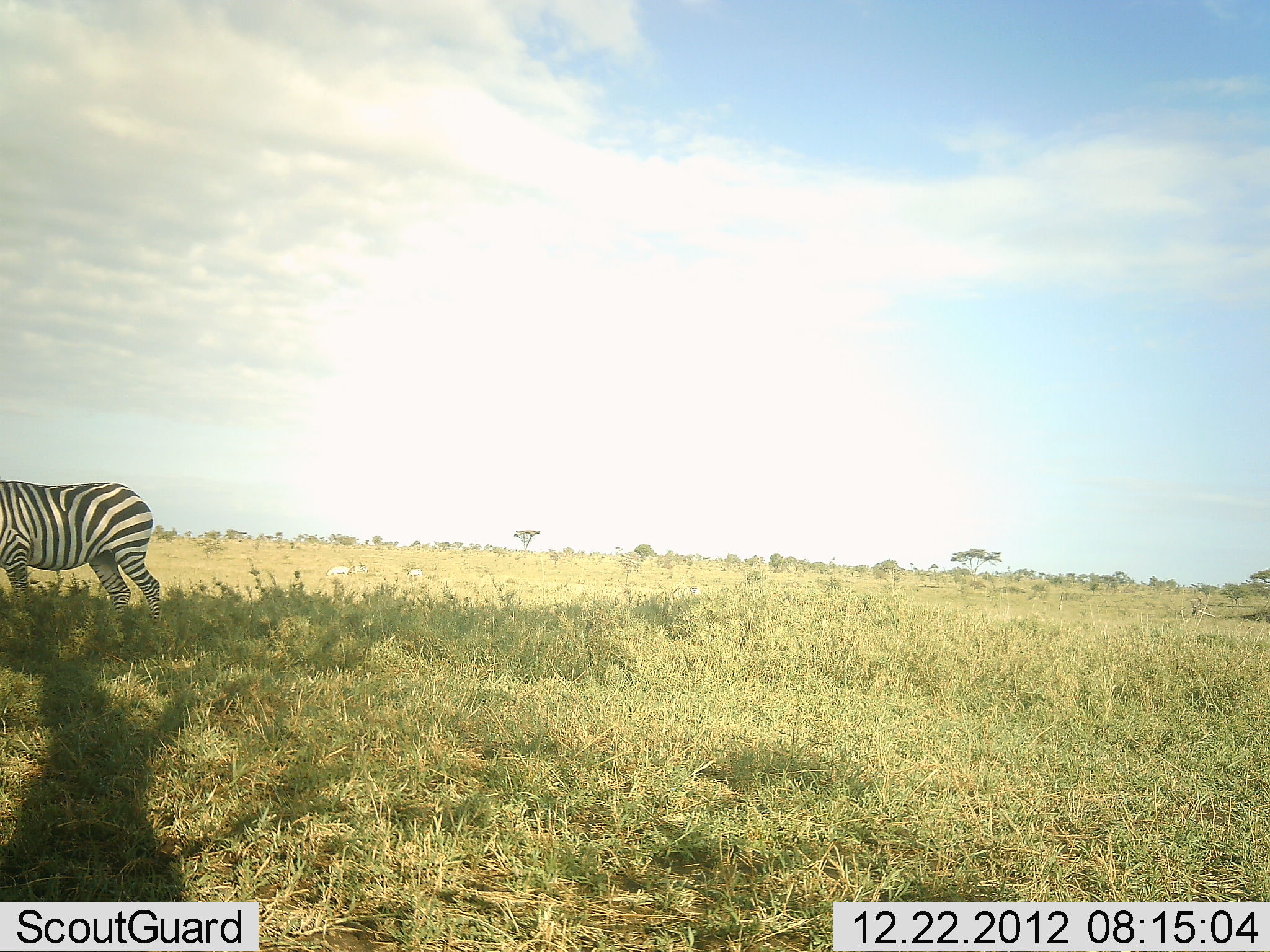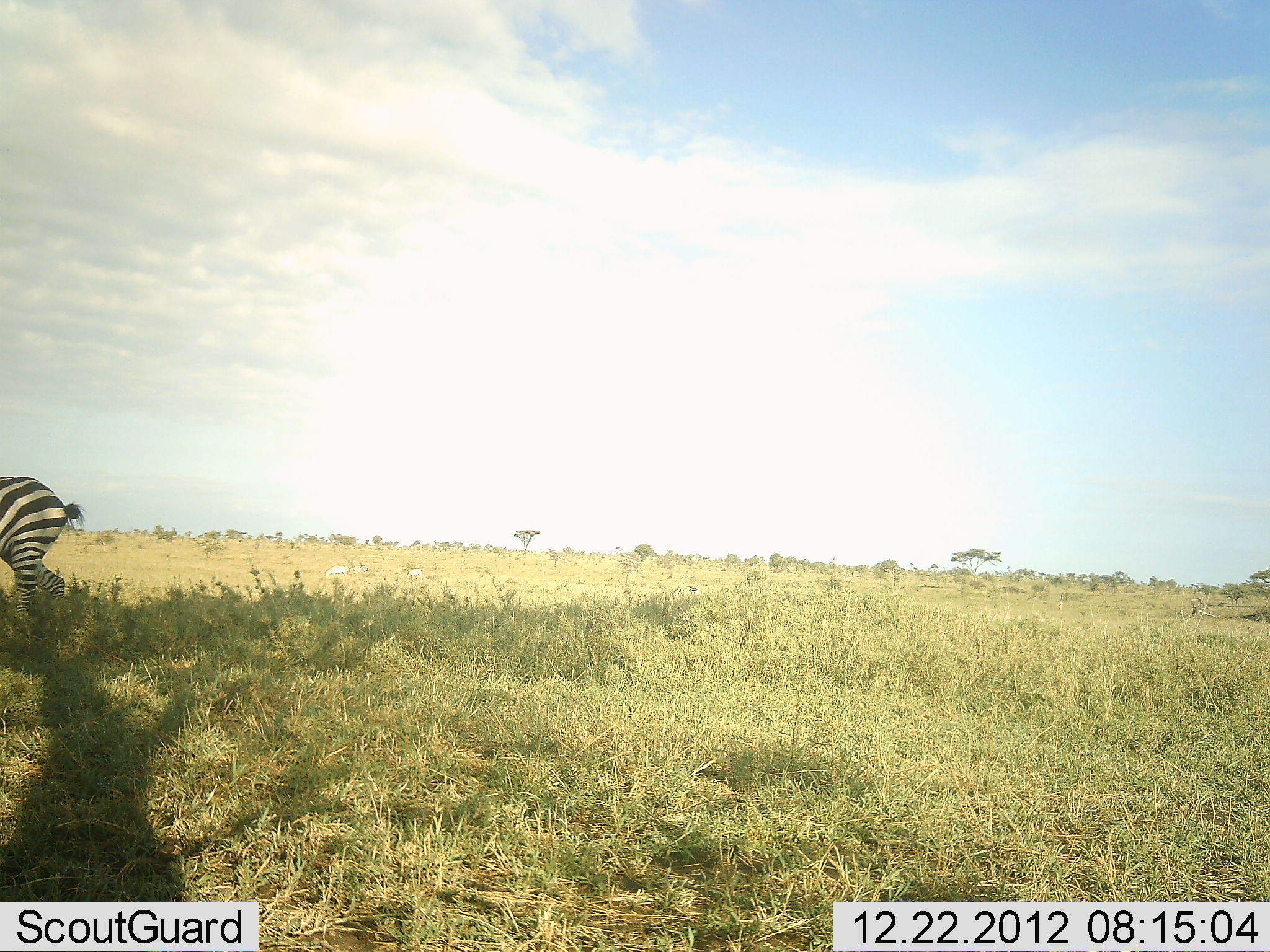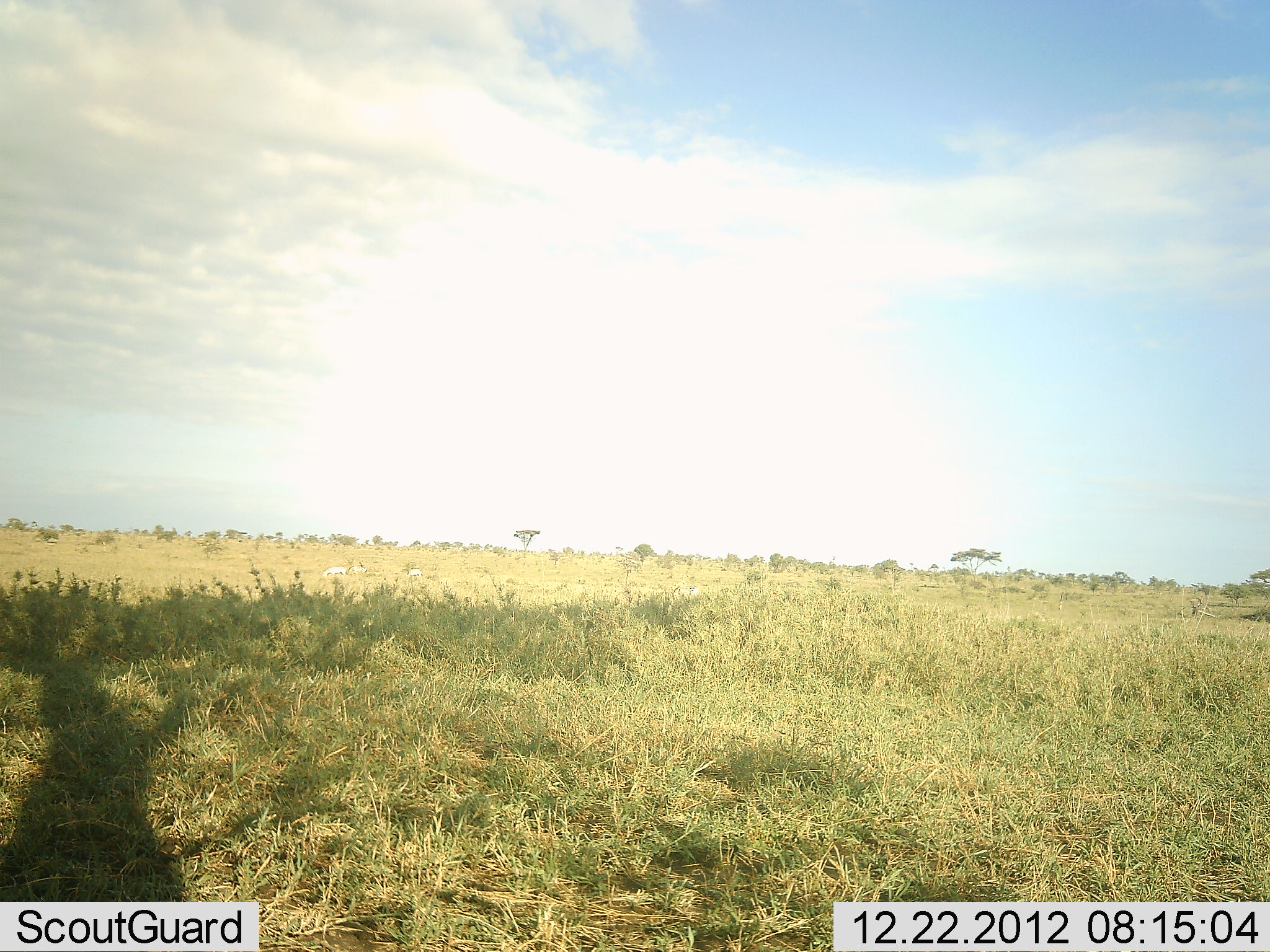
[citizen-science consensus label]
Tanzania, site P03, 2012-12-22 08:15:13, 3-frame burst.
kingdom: Animalia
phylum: Chordata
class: Mammalia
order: Perissodactyla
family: Equidae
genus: Equus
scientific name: Equus quagga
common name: plains zebra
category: zebra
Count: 1.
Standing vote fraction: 5%.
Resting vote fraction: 0%.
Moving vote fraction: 100%.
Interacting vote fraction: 0%.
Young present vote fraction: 0%.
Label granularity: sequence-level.